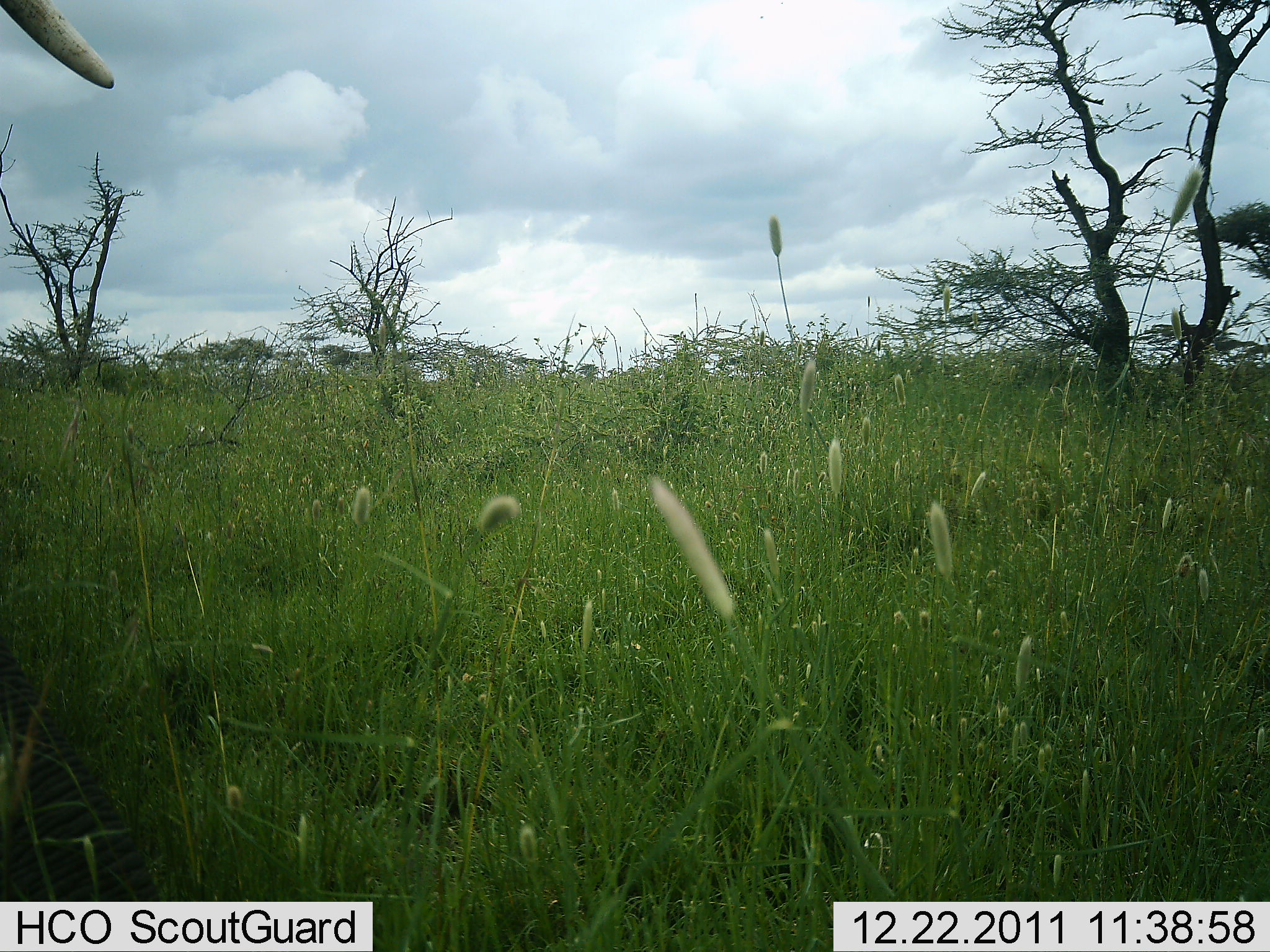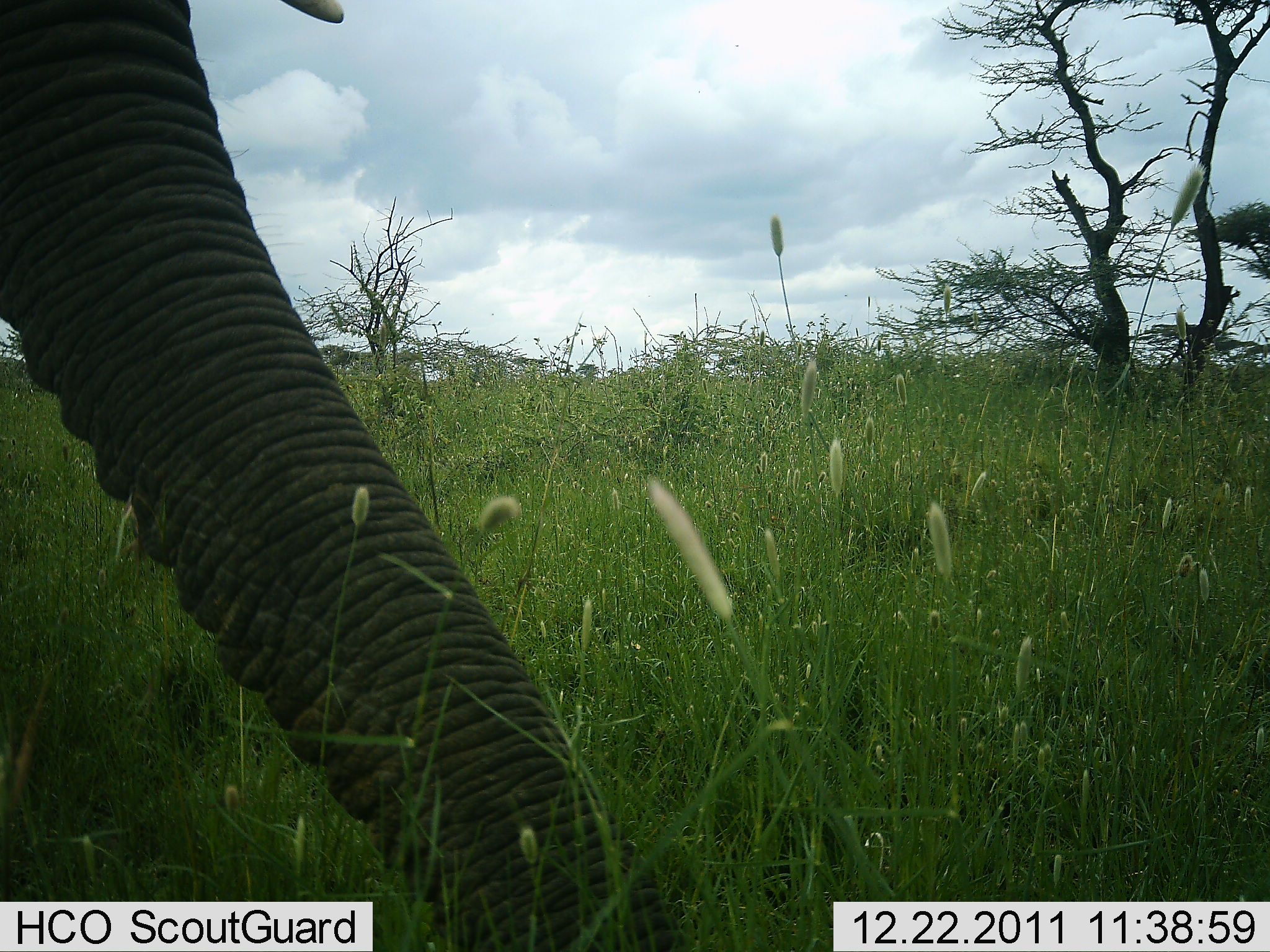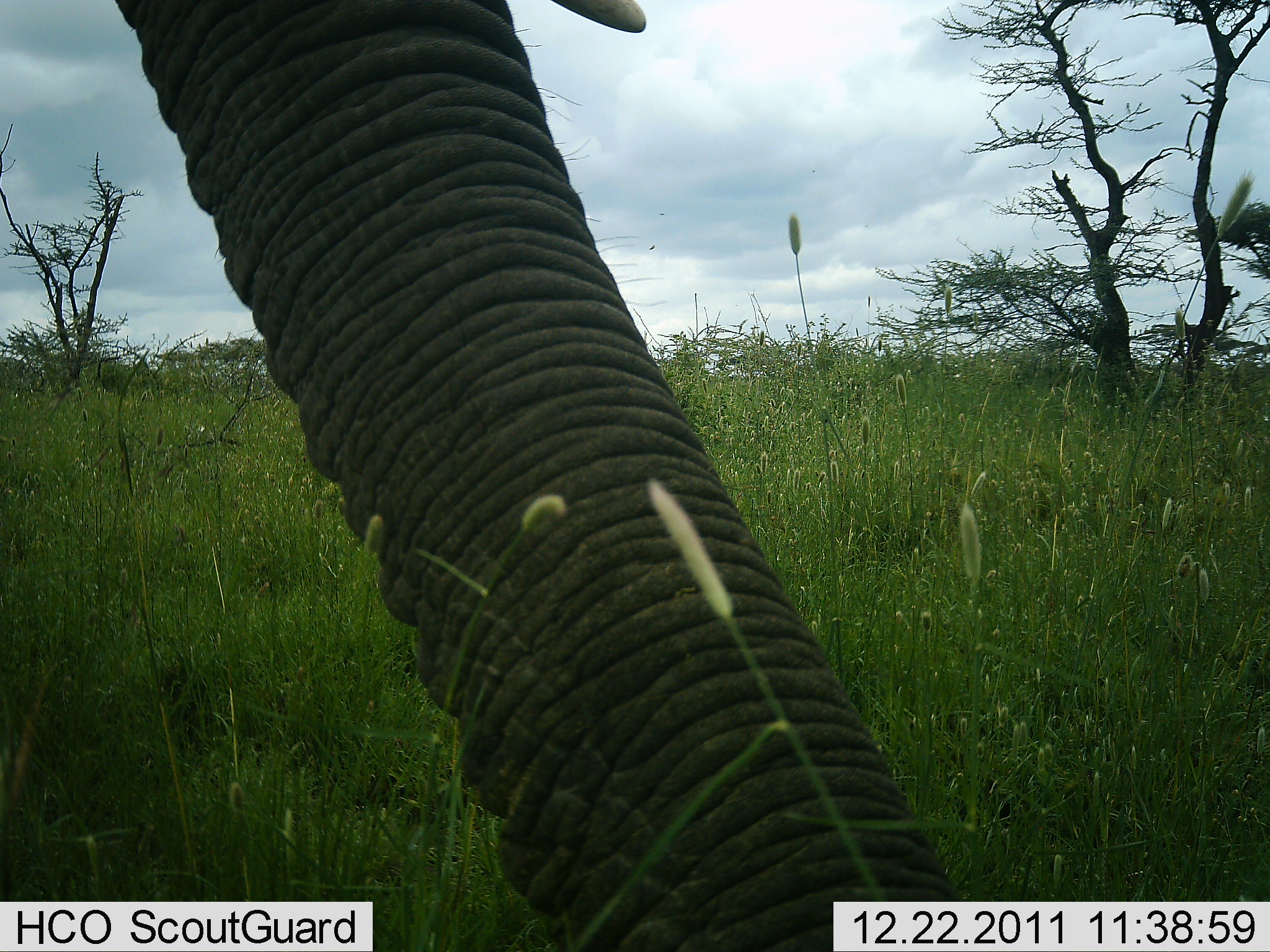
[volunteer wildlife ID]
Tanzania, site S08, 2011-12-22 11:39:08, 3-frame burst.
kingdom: Animalia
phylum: Chordata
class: Mammalia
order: Proboscidea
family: Elephantidae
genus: Loxodonta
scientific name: Loxodonta africana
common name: african bush elephant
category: elephant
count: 1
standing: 39%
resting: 6%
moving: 33%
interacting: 17%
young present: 0%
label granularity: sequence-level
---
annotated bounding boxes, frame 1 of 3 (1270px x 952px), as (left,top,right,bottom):
animal: (0,0,119,89)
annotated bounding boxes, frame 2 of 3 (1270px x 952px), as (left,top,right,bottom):
animal: (1,1,691,952)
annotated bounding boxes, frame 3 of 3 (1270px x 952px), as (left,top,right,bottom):
animal: (115,1,966,952)